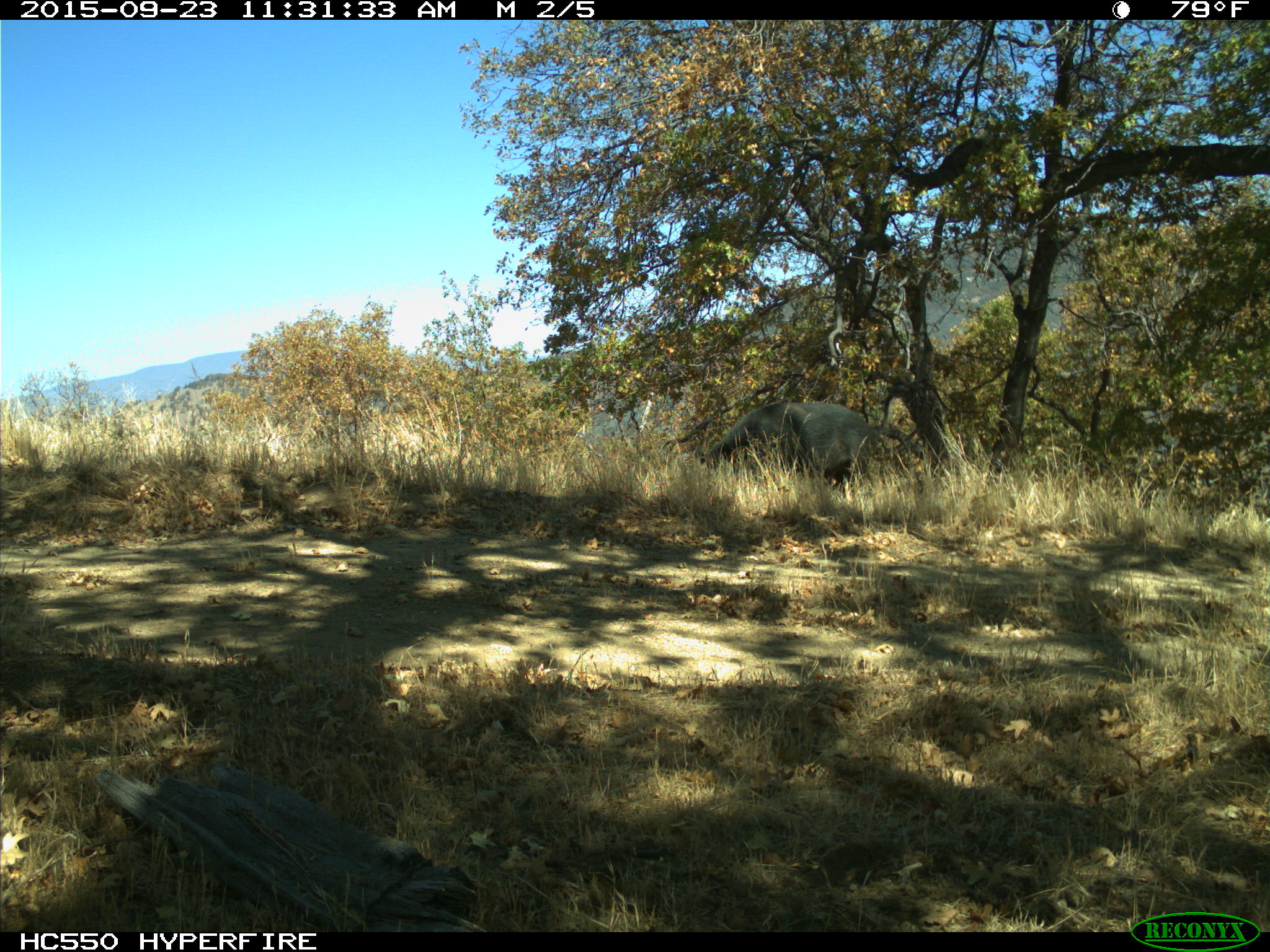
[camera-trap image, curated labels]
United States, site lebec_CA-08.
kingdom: Animalia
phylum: Chordata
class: Mammalia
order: Artiodactyla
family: Suidae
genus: Sus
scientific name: Sus scrofa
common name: wild boar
Sus scrofa (wild boar).